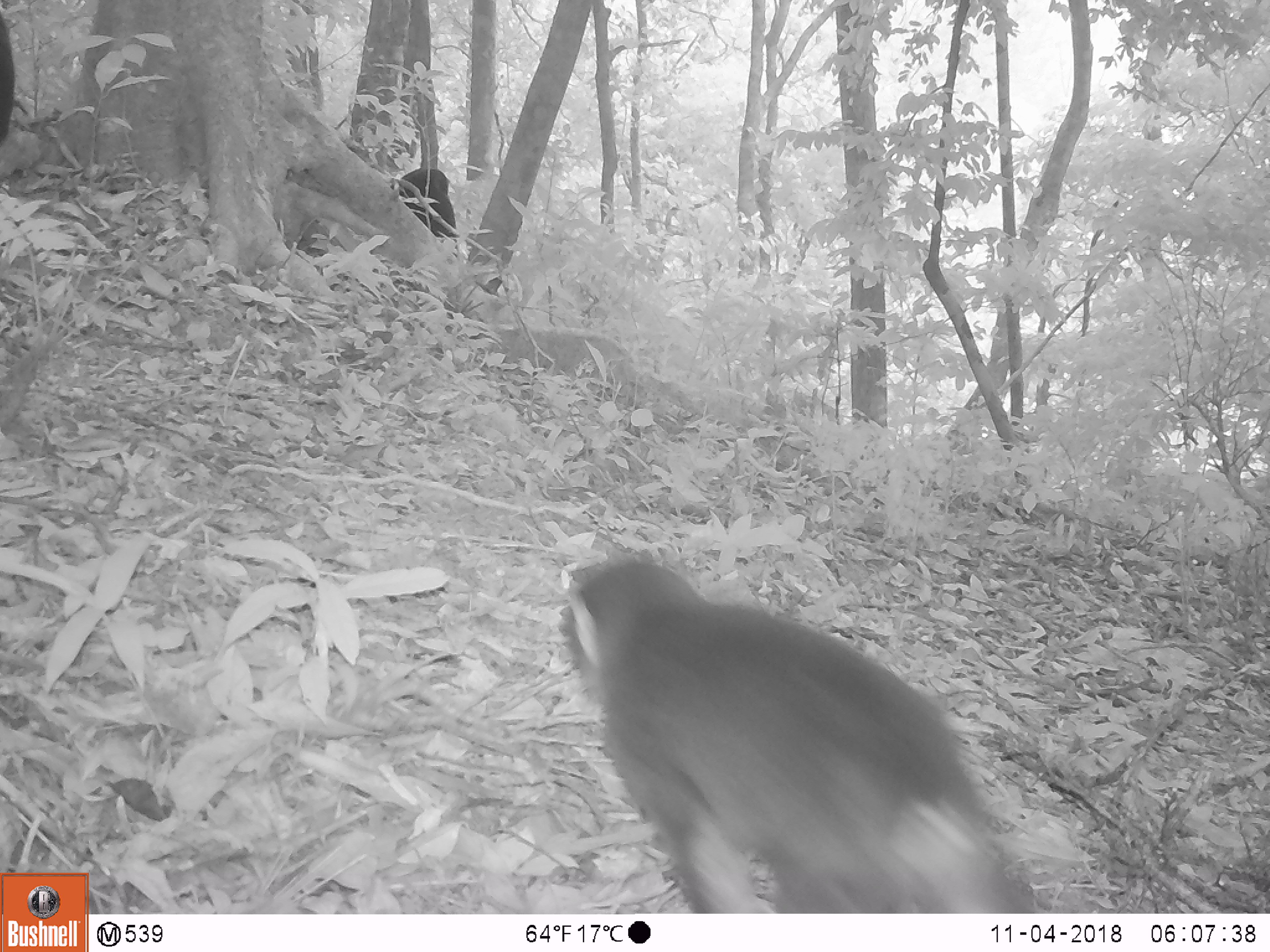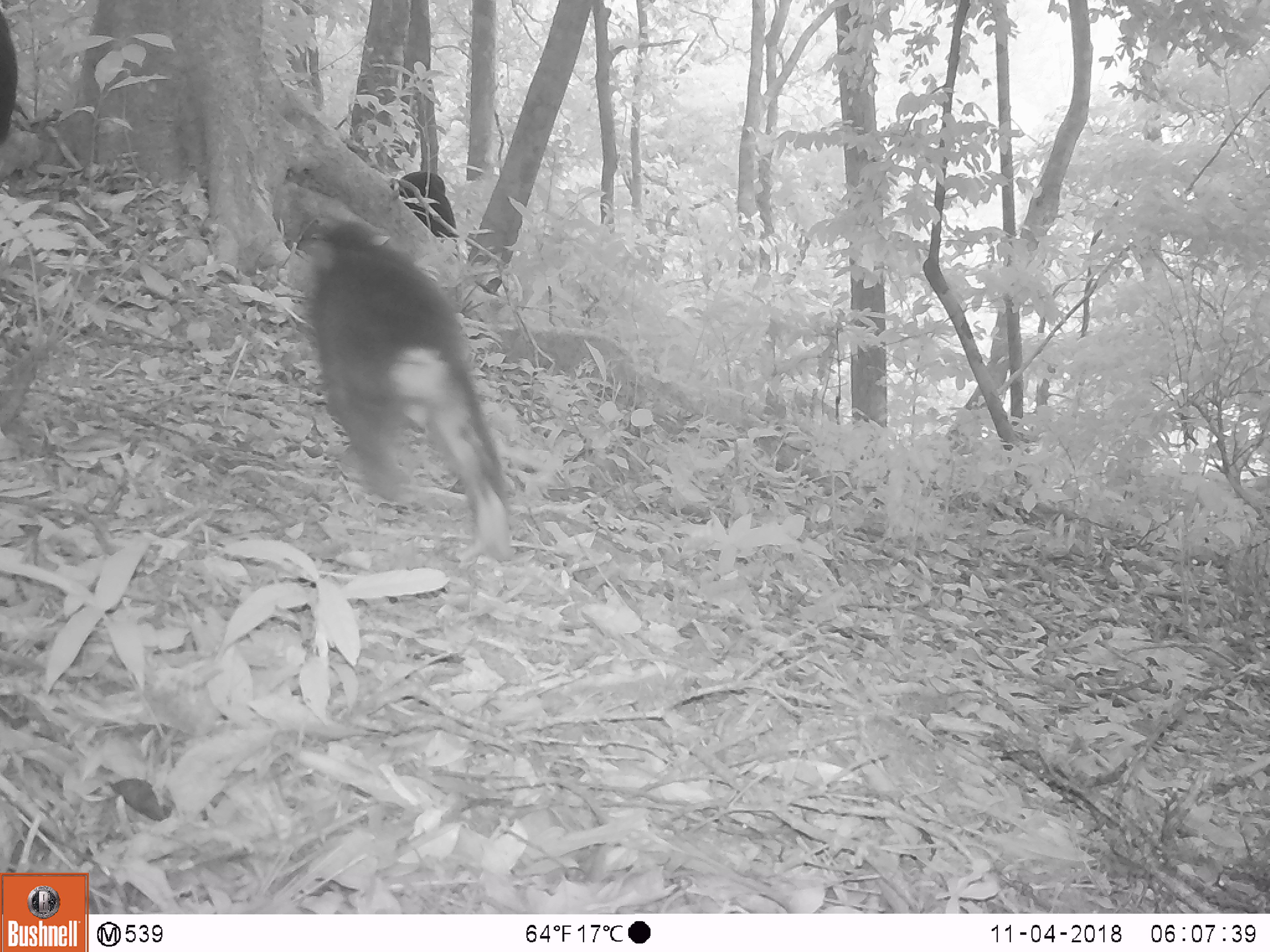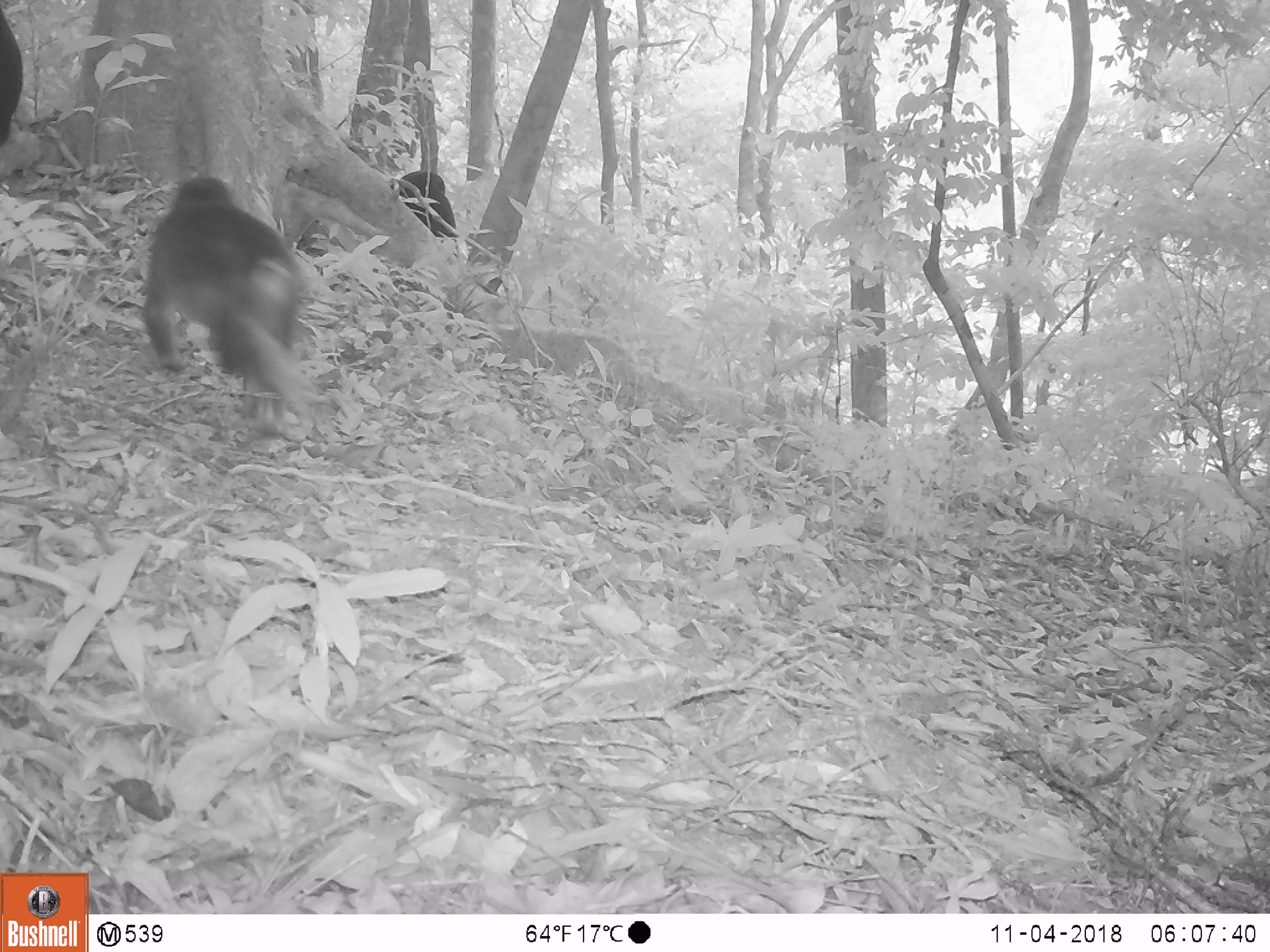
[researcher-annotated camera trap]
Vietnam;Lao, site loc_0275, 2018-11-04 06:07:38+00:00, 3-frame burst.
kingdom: Animalia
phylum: Chordata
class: Mammalia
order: Primates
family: Cercopithecidae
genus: Macaca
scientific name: Macaca arctoides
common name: stump-tailed macaque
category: stump tailed macaque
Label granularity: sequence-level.